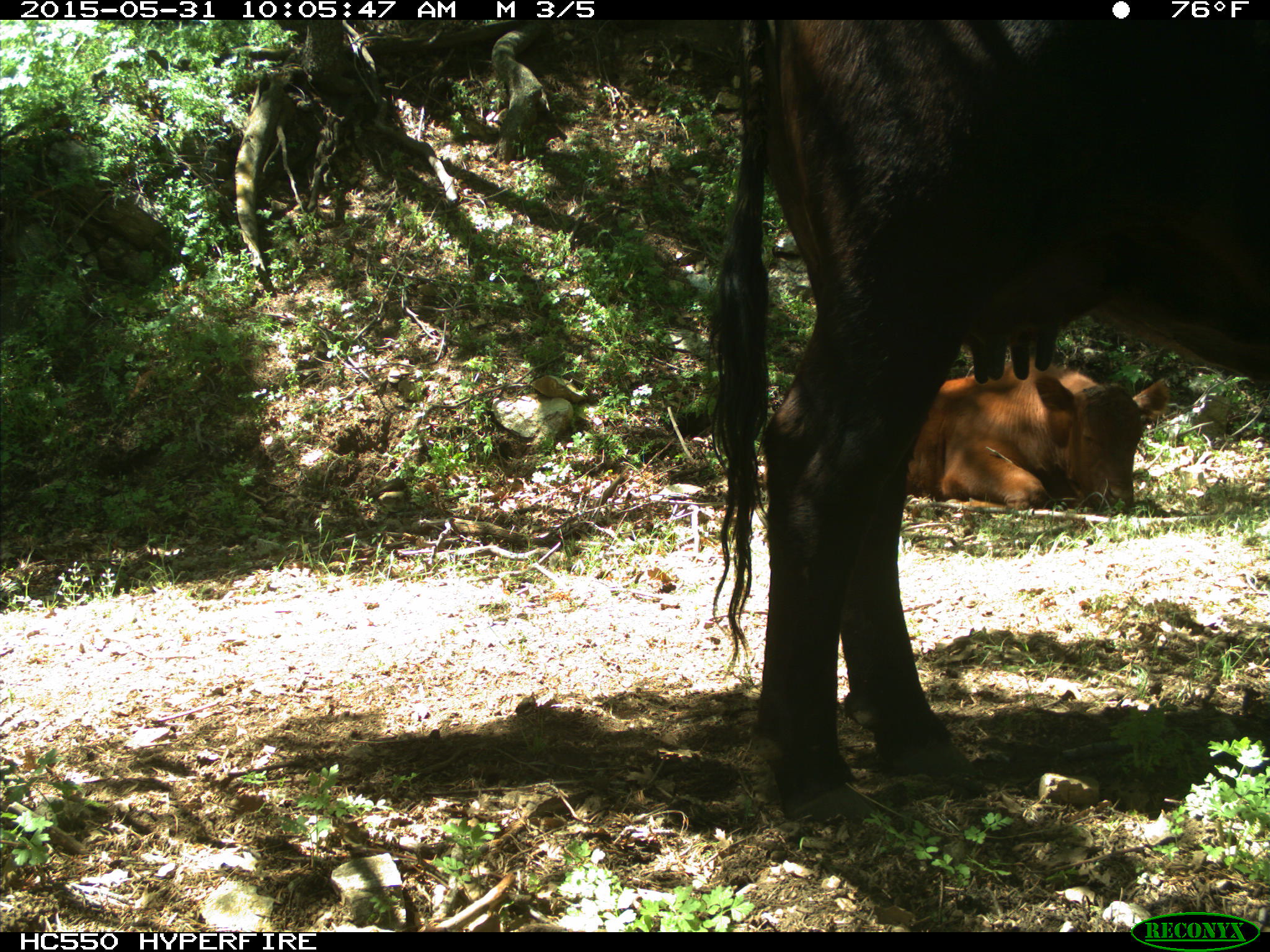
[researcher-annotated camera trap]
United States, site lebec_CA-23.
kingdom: Animalia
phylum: Chordata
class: Mammalia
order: Artiodactyla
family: Bovidae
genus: Bos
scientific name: Bos taurus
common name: domestic cow